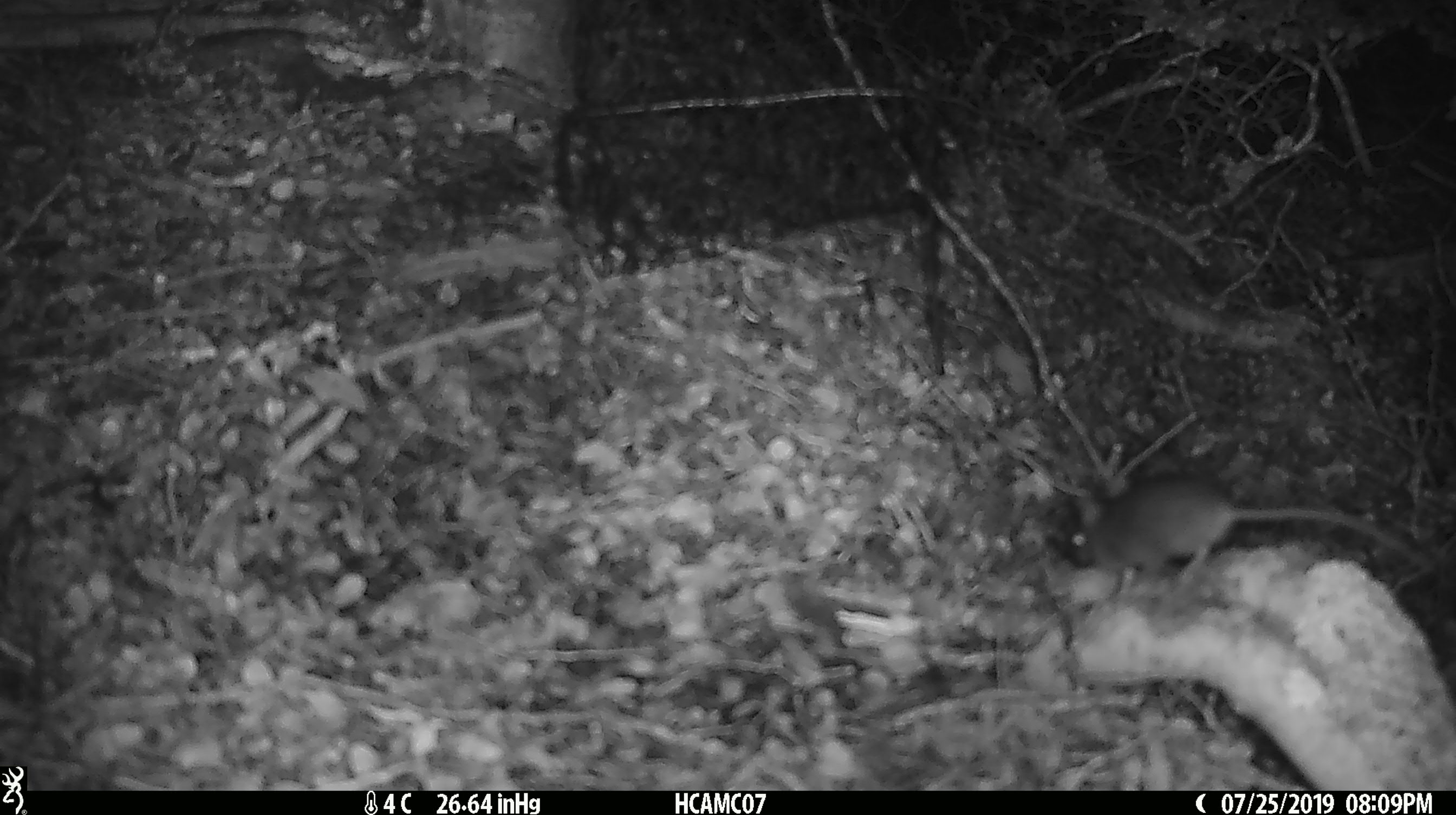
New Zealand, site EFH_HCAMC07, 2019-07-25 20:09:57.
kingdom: Animalia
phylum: Chordata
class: Mammalia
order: Rodentia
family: Muridae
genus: Mus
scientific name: Mus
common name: mouse